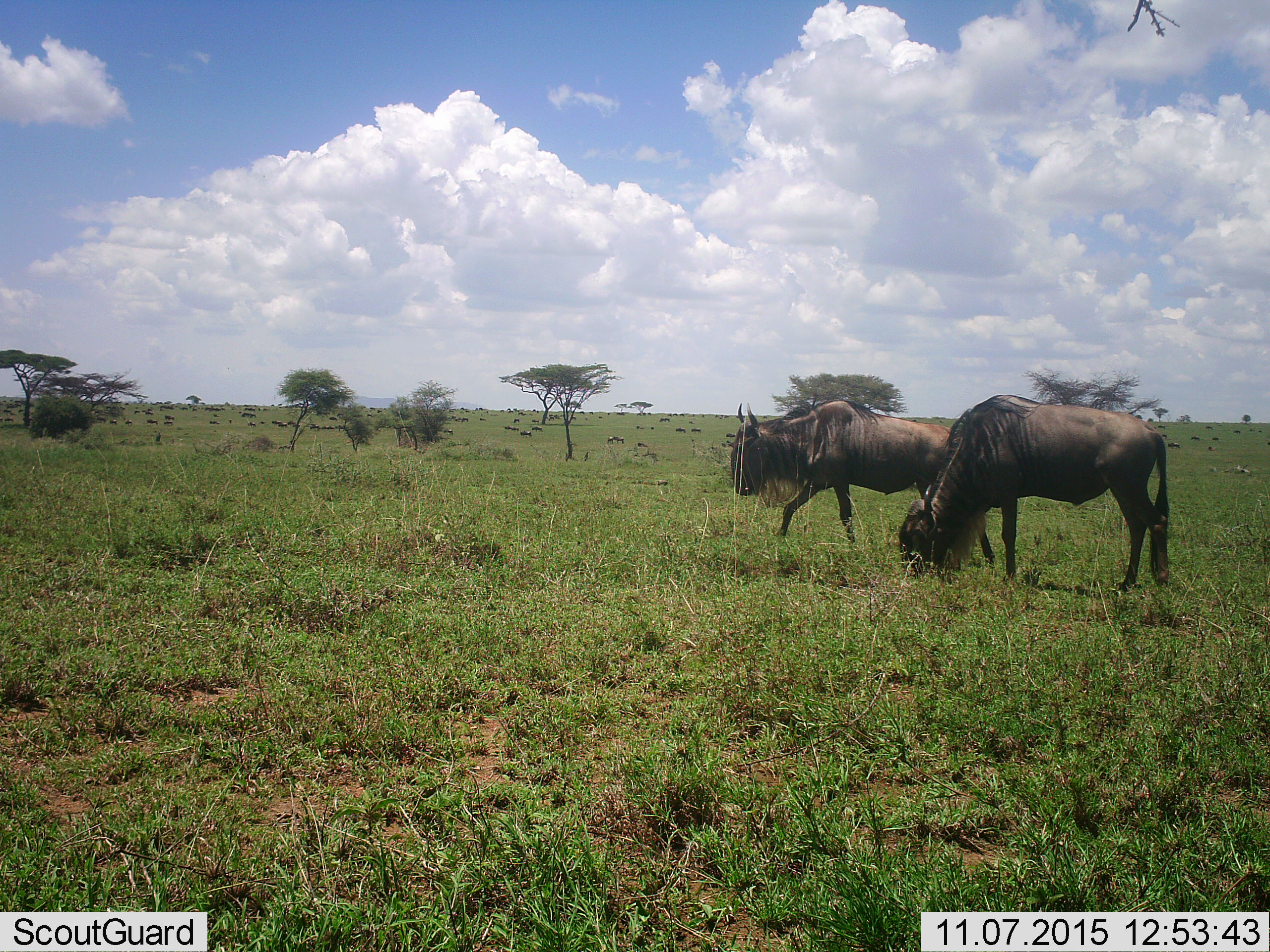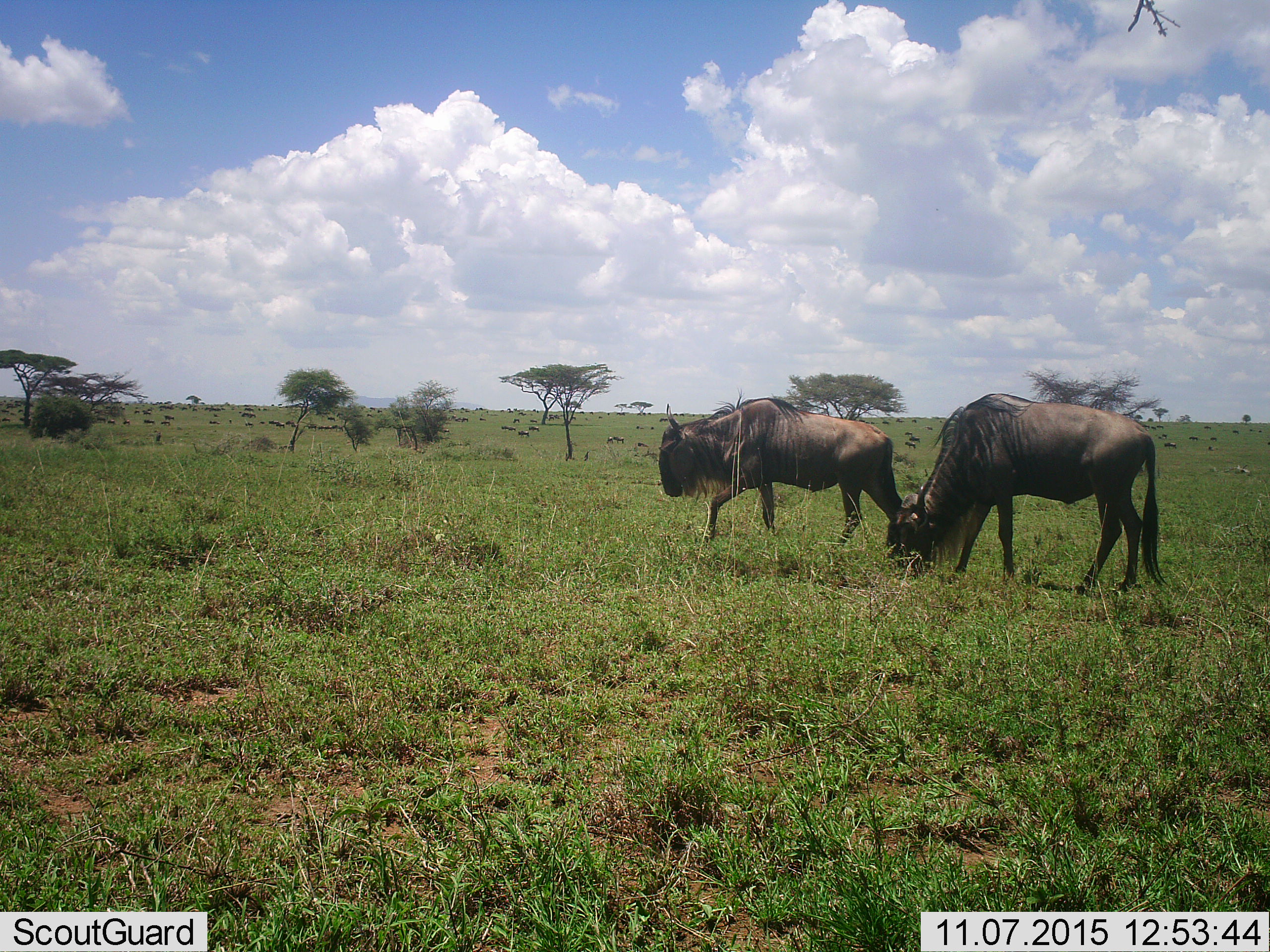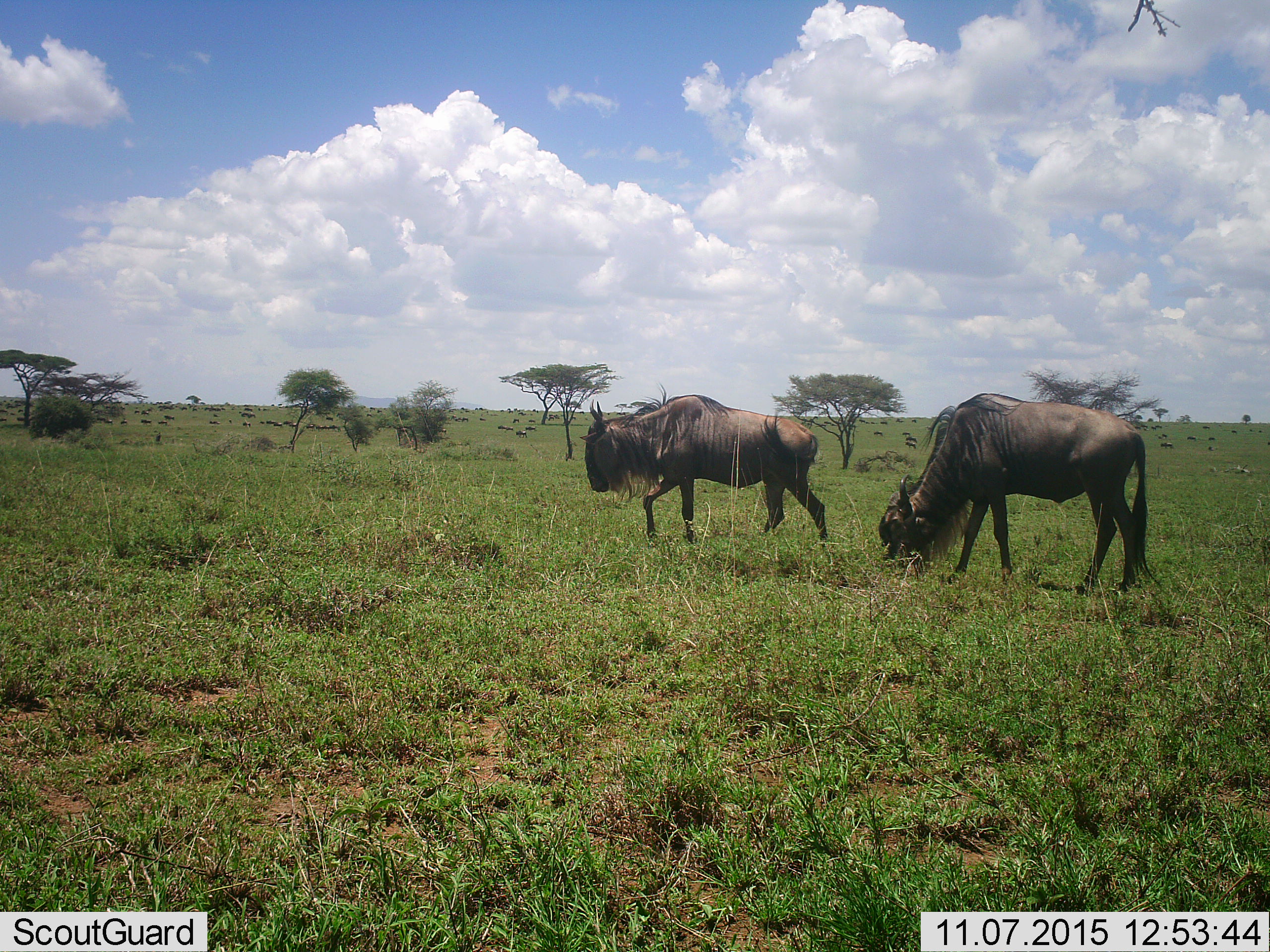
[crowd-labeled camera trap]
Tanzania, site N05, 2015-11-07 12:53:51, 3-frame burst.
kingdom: Animalia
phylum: Chordata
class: Mammalia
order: Artiodactyla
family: Bovidae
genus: Connochaetes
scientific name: Connochaetes taurinus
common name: blue wildebeest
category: wildebeest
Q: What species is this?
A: Wildebeest (blue wildebeest) (Connochaetes taurinus).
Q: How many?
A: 51+.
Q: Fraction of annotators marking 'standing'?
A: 44%.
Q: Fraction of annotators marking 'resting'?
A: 33%.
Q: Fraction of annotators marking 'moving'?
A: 67%.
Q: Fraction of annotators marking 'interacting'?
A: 0%.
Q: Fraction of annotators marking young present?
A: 11%.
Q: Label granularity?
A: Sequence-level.